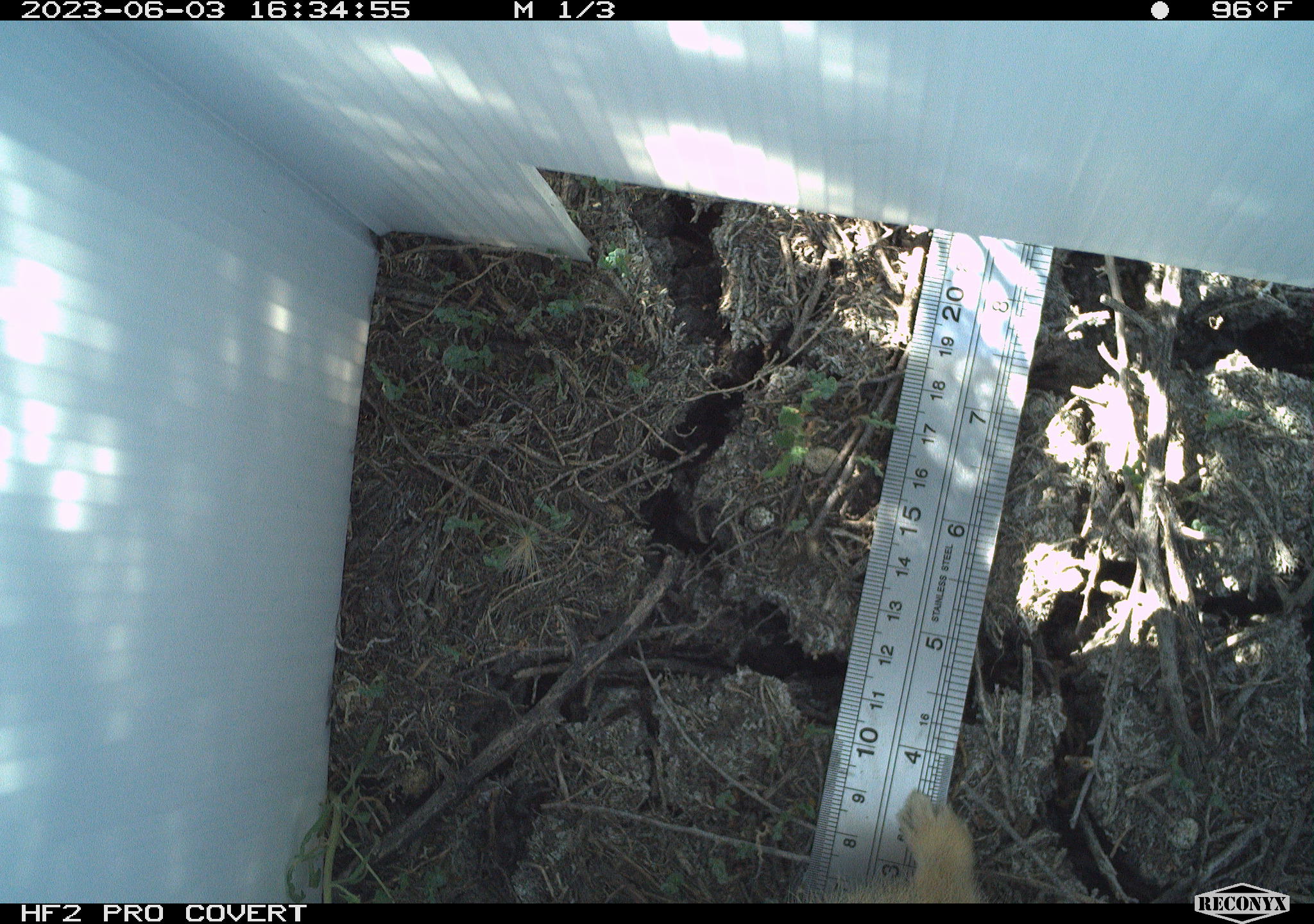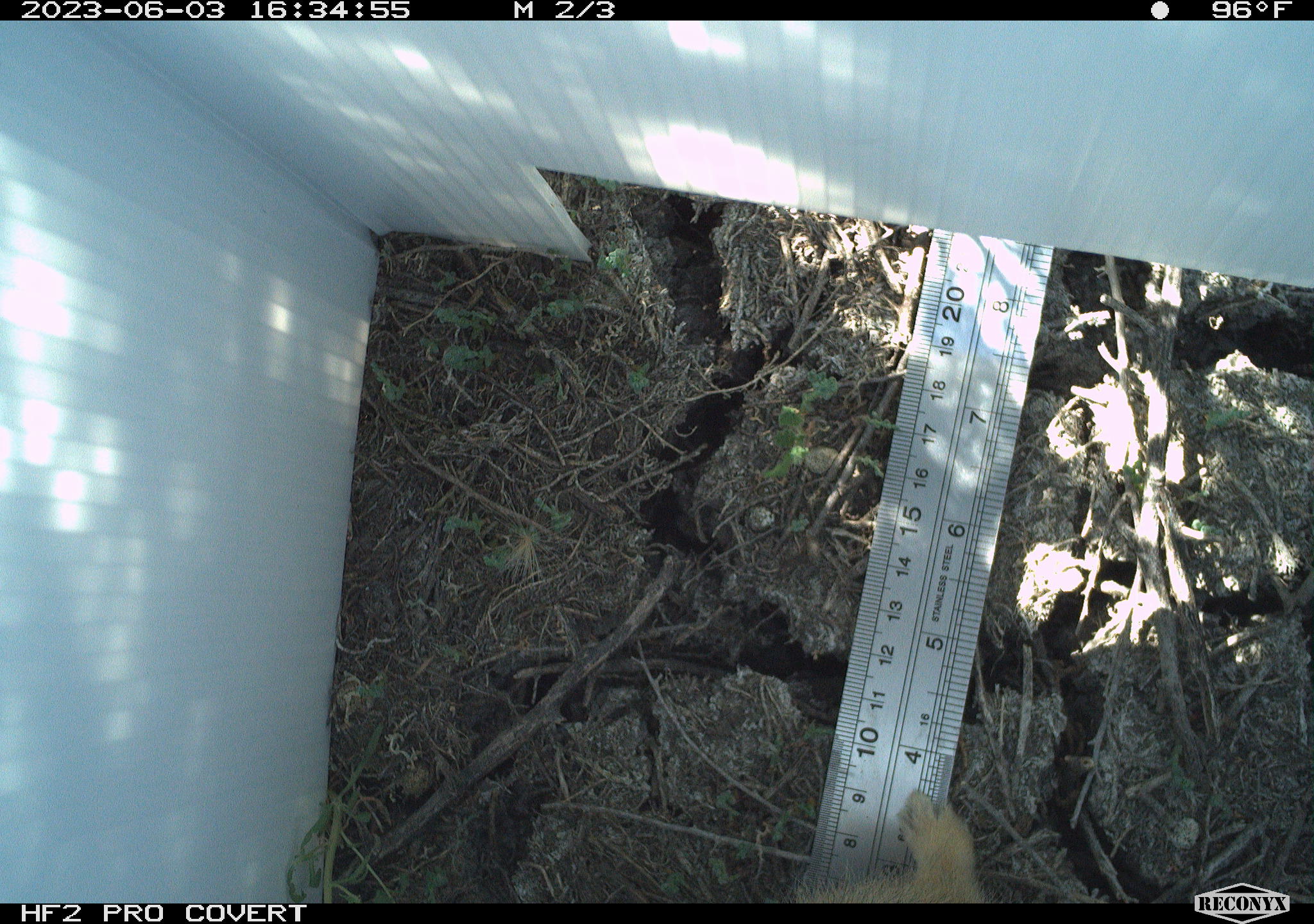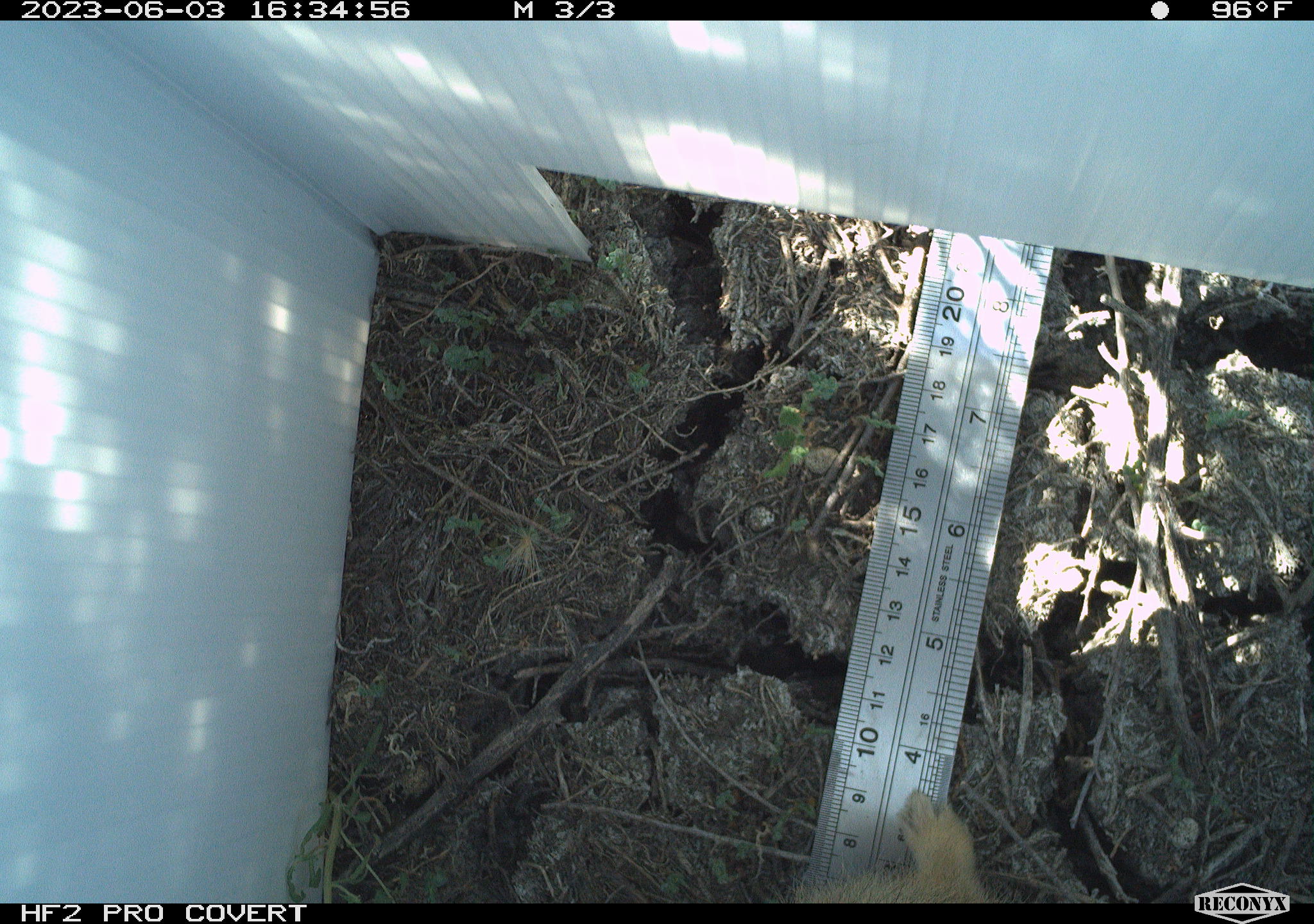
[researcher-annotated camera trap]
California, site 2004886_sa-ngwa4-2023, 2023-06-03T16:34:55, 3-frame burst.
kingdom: Animalia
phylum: Chordata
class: Mammalia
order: Lagomorpha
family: Leporidae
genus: Sylvilagus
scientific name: Sylvilagus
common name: cottontail rabbits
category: sylvilagus species